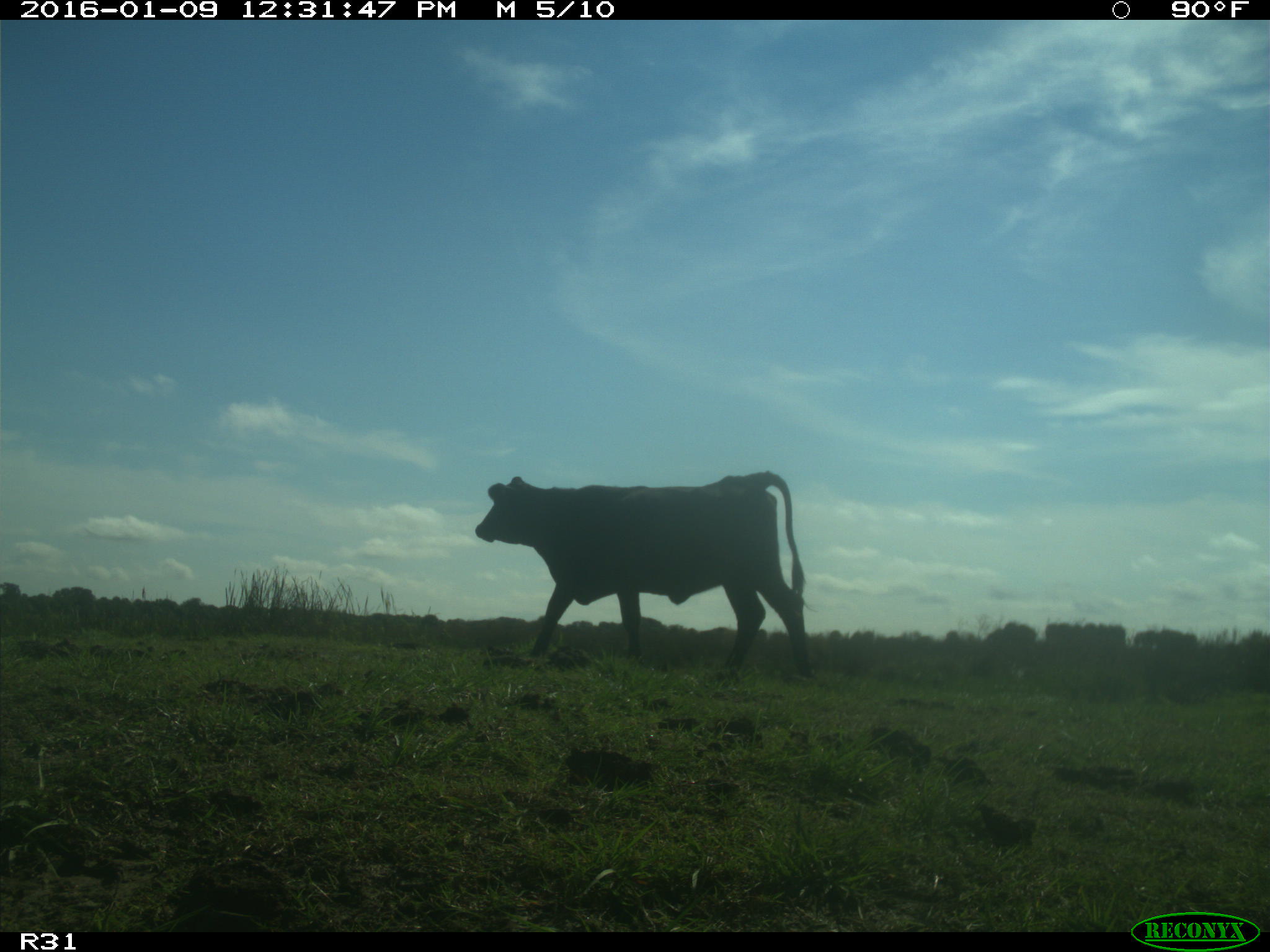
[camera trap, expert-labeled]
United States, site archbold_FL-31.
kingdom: Animalia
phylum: Chordata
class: Mammalia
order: Artiodactyla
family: Bovidae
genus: Bos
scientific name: Bos taurus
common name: domestic cow